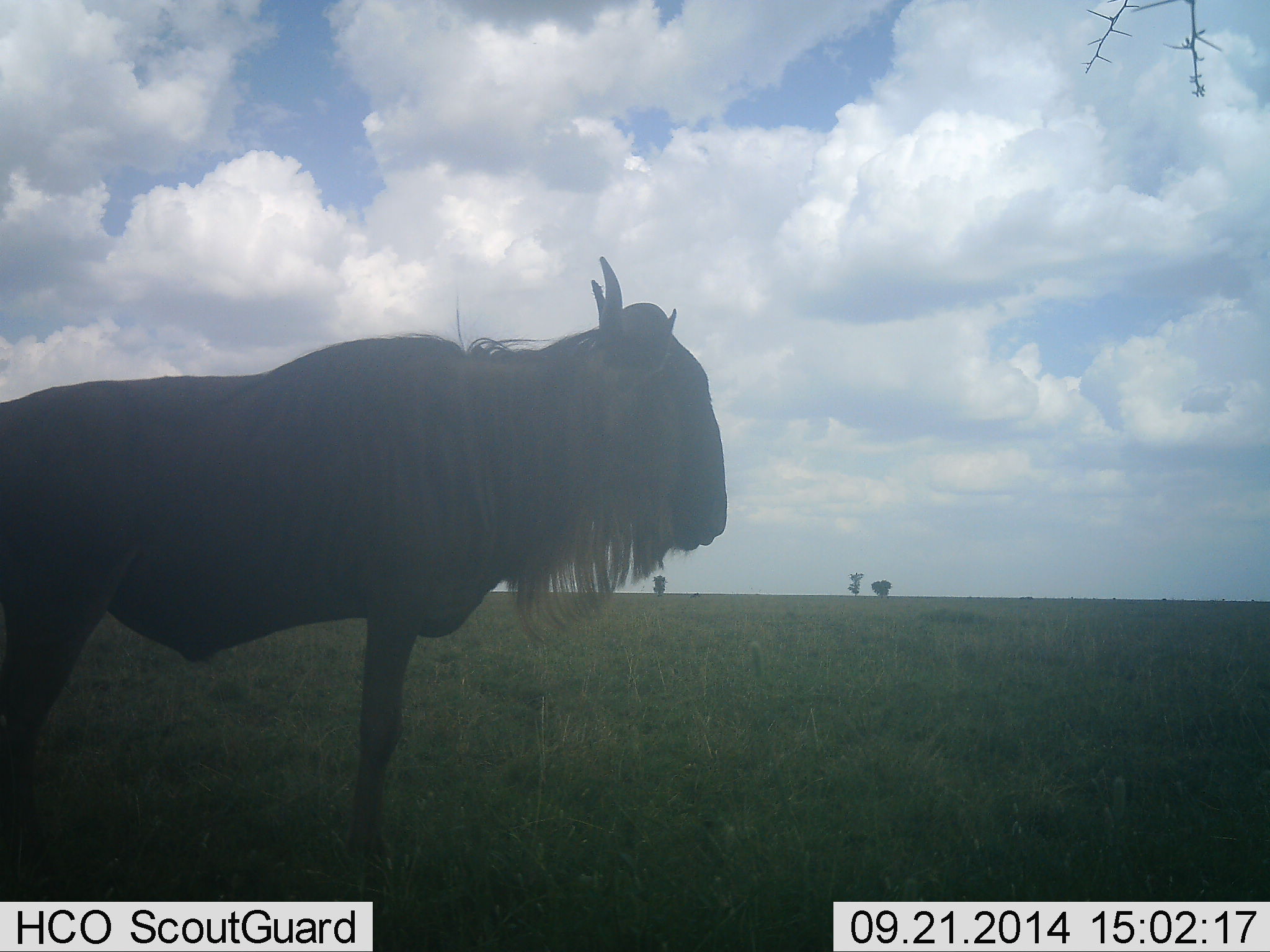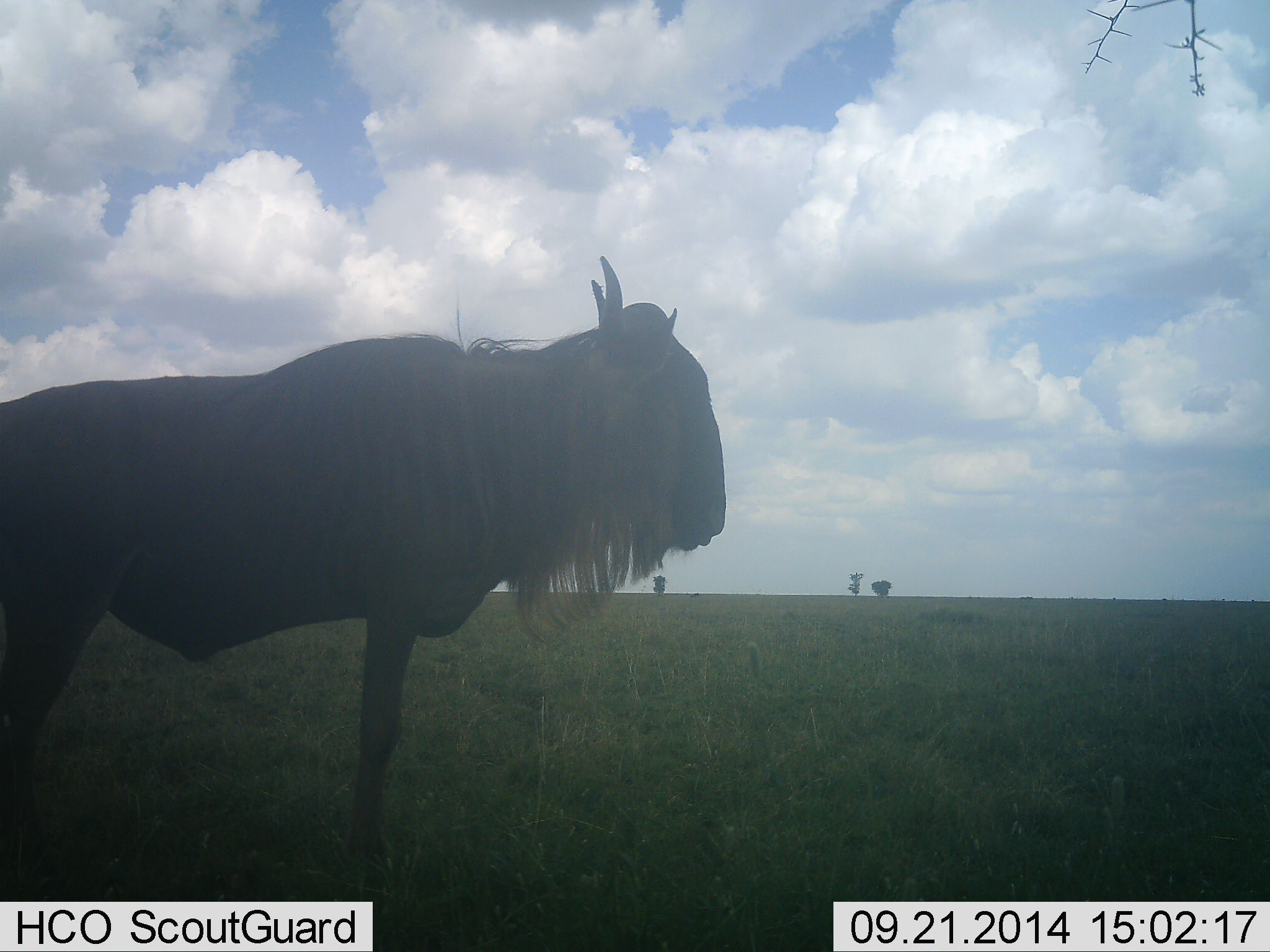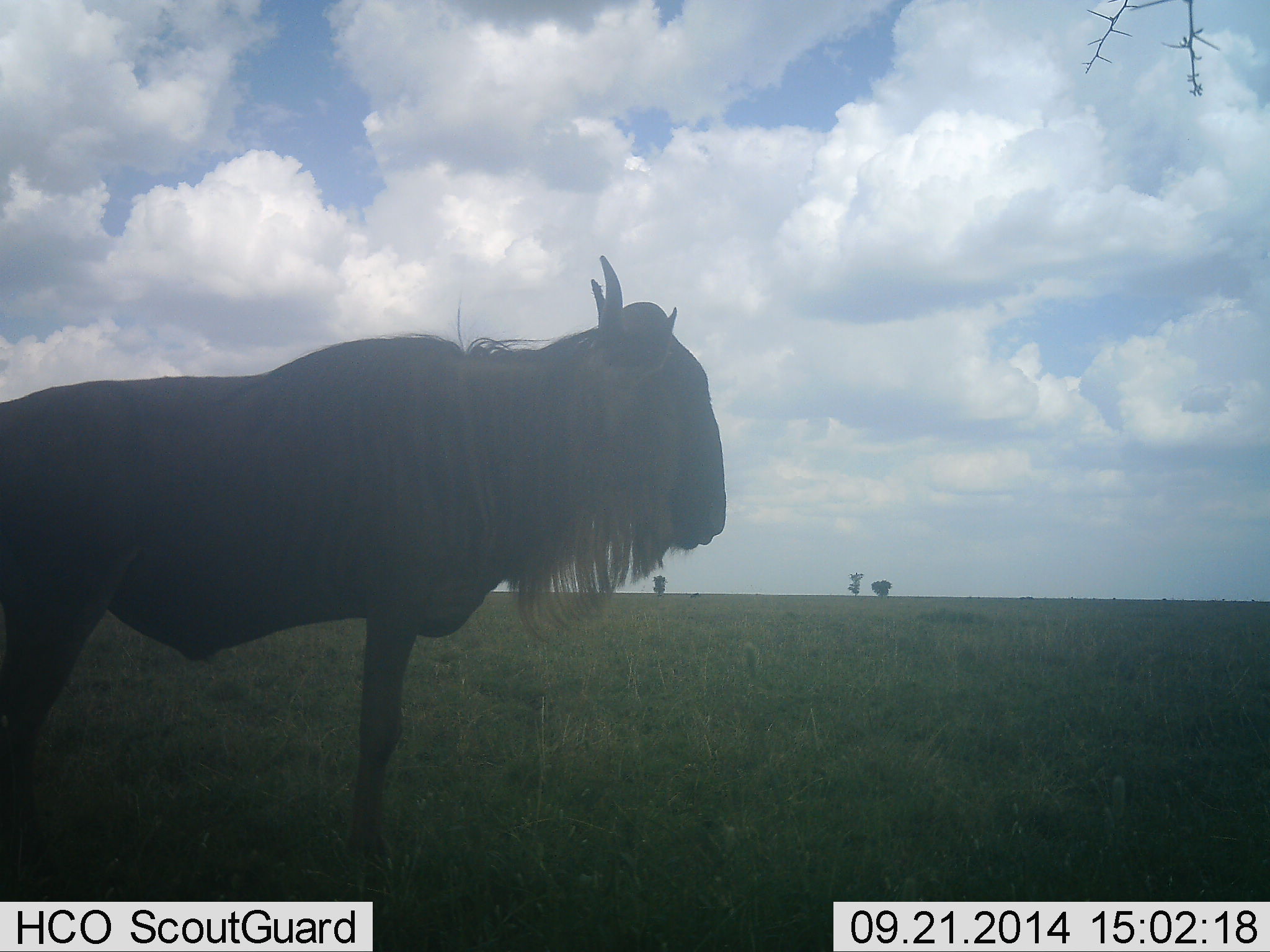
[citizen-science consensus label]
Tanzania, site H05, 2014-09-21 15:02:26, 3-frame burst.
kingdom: Animalia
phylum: Chordata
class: Mammalia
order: Artiodactyla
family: Bovidae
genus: Connochaetes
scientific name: Connochaetes taurinus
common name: blue wildebeest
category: wildebeest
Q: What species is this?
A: Wildebeest (blue wildebeest) (Connochaetes taurinus).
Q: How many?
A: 1.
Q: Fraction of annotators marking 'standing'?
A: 100%.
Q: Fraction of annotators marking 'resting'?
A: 0%.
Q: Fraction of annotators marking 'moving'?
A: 0%.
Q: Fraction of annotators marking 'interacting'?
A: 0%.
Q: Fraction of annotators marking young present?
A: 0%.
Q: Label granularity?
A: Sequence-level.